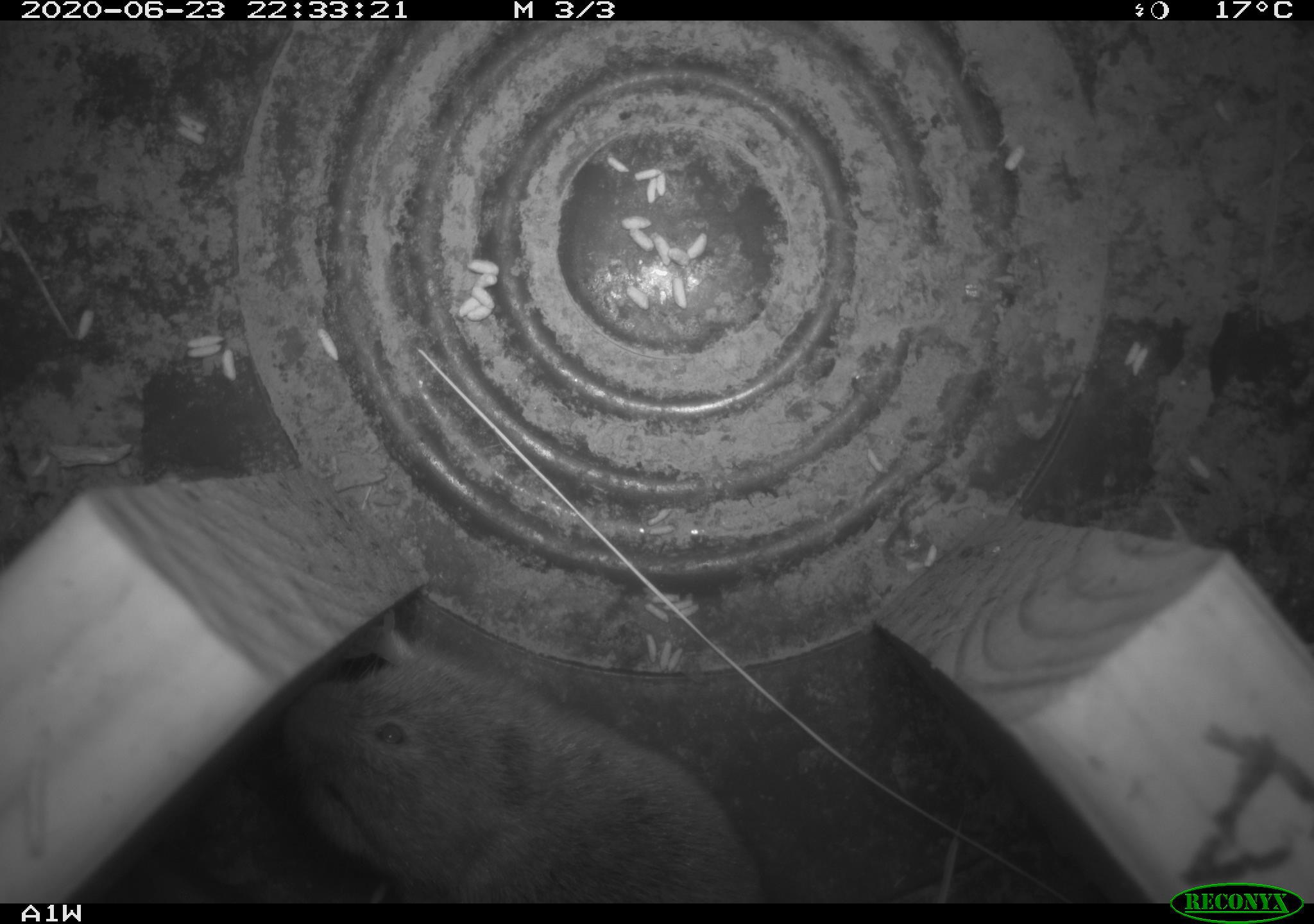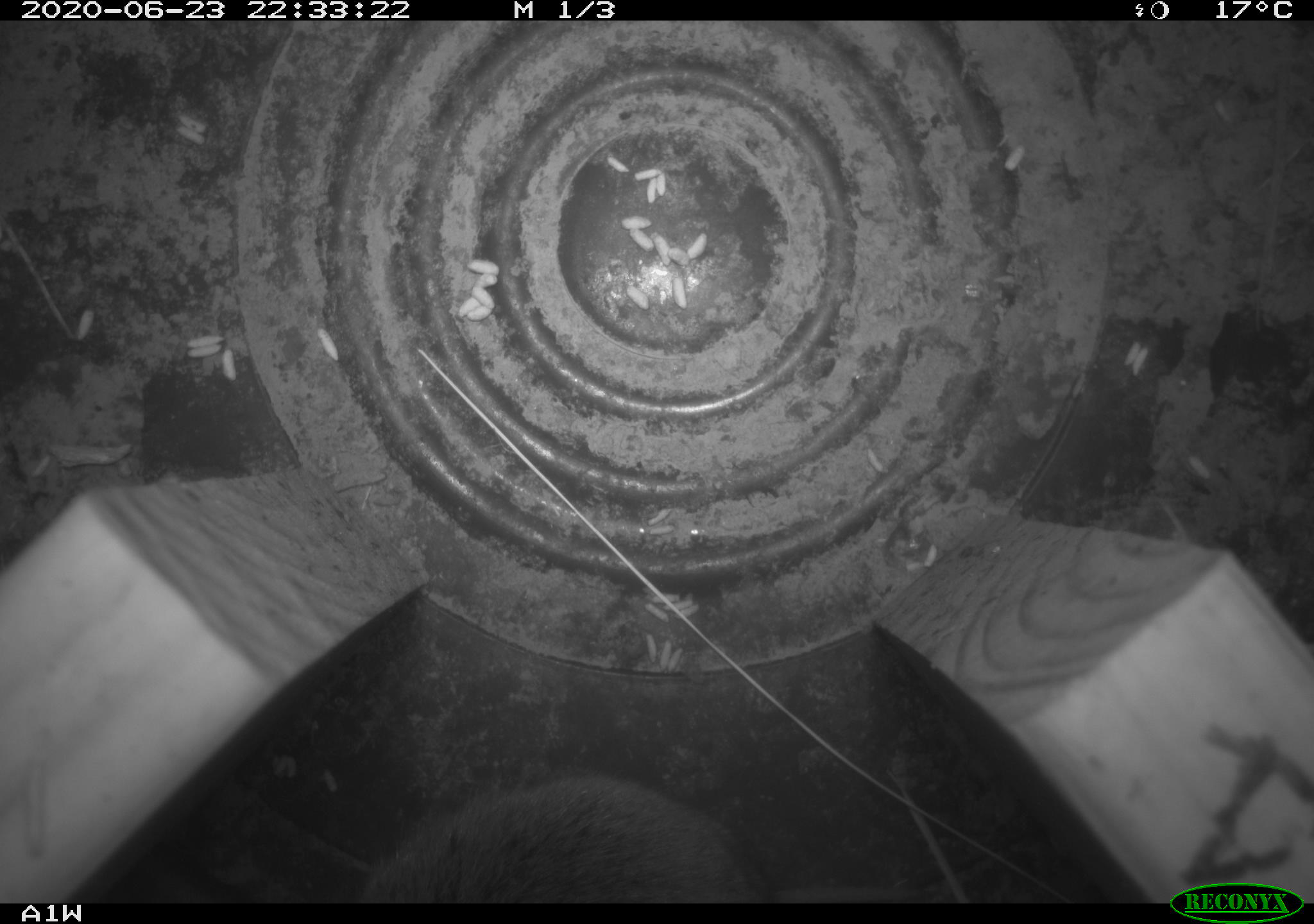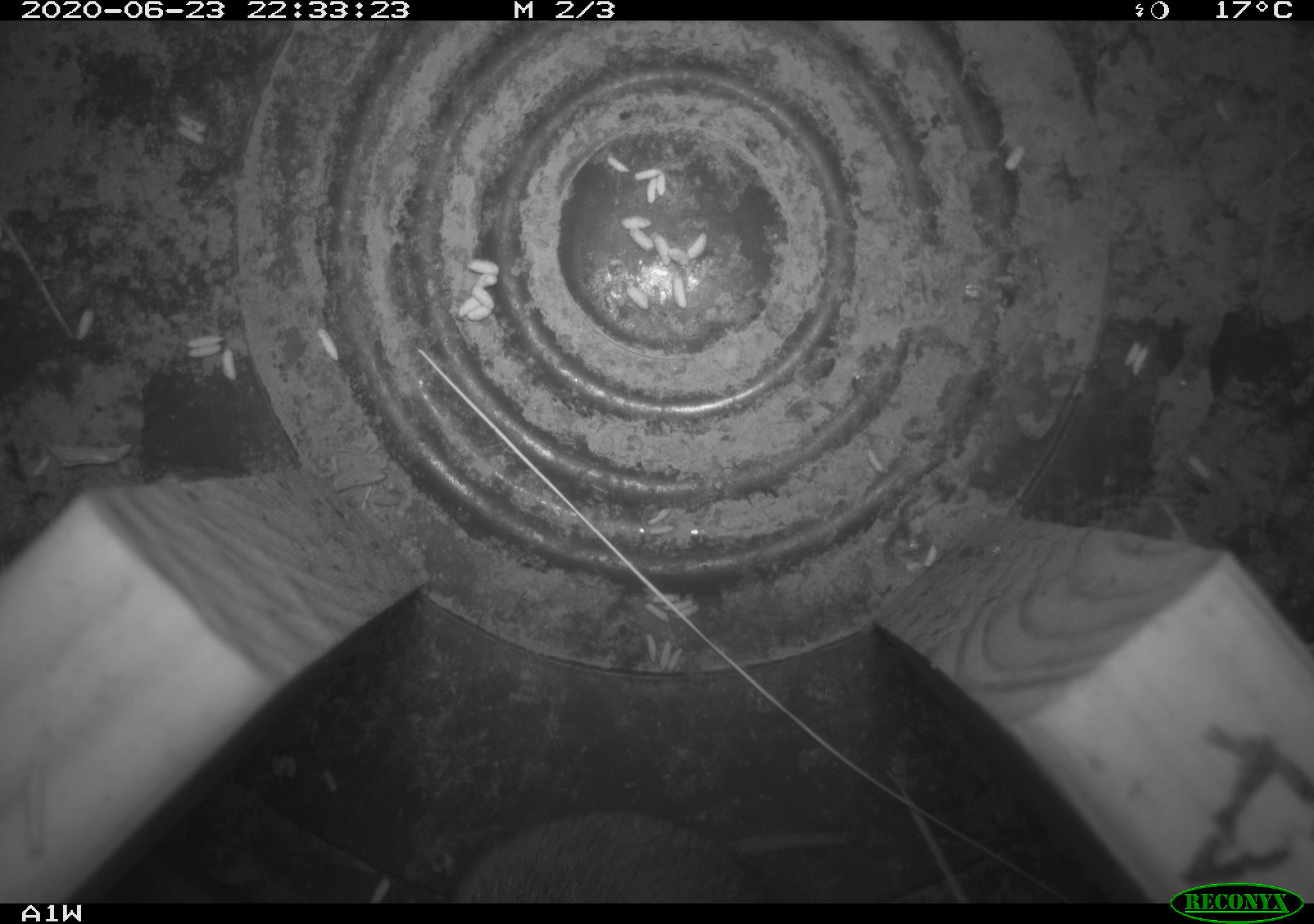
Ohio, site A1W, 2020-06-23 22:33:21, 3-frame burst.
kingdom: Animalia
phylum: Chordata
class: Mammalia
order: Rodentia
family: Cricetidae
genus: Microtus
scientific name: Microtus pennsylvanicus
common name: meadow vole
Meadow vole (Microtus pennsylvanicus).